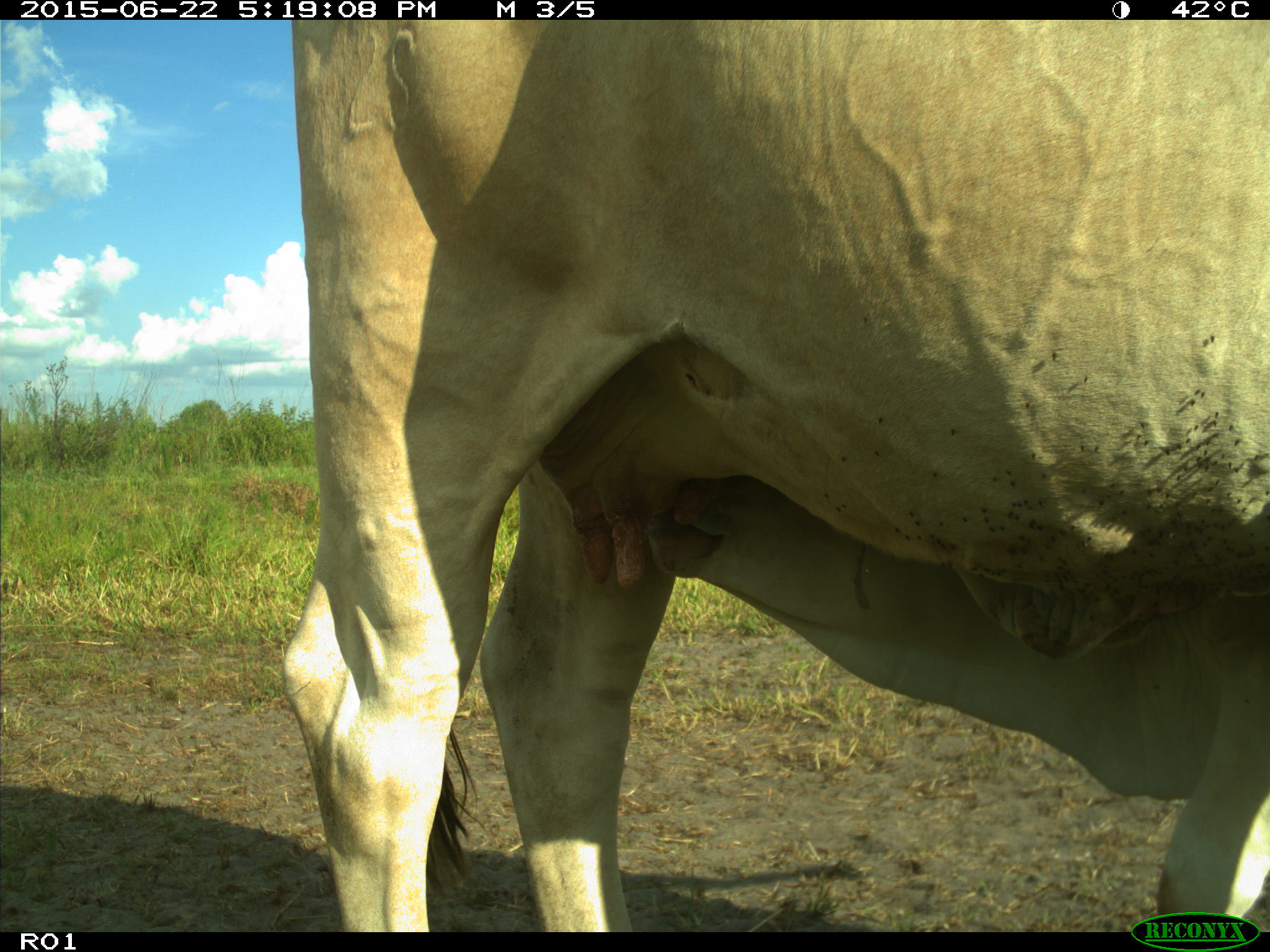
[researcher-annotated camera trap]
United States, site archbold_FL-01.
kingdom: Animalia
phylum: Chordata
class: Mammalia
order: Artiodactyla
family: Bovidae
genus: Bos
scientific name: Bos taurus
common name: domestic cow